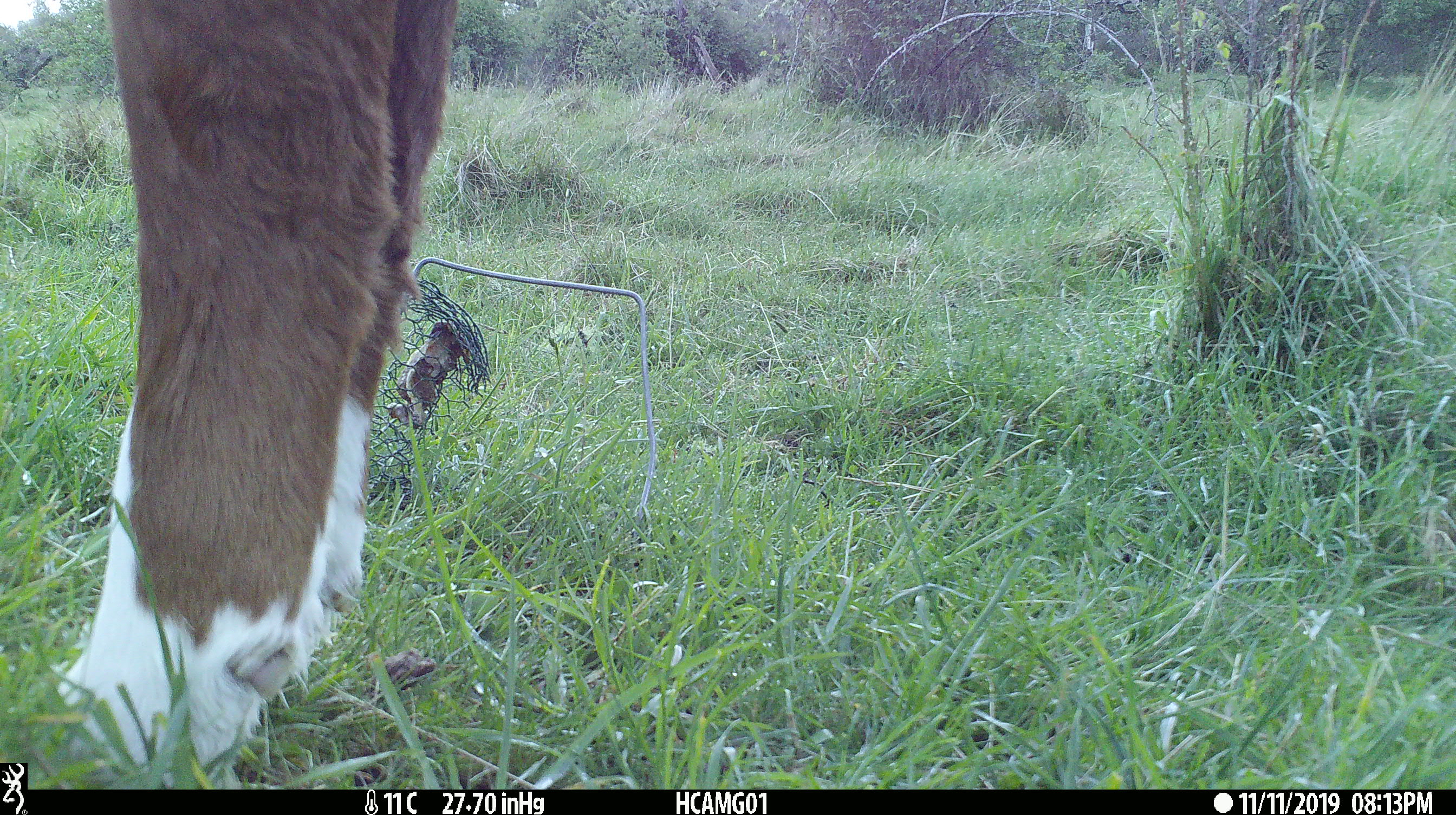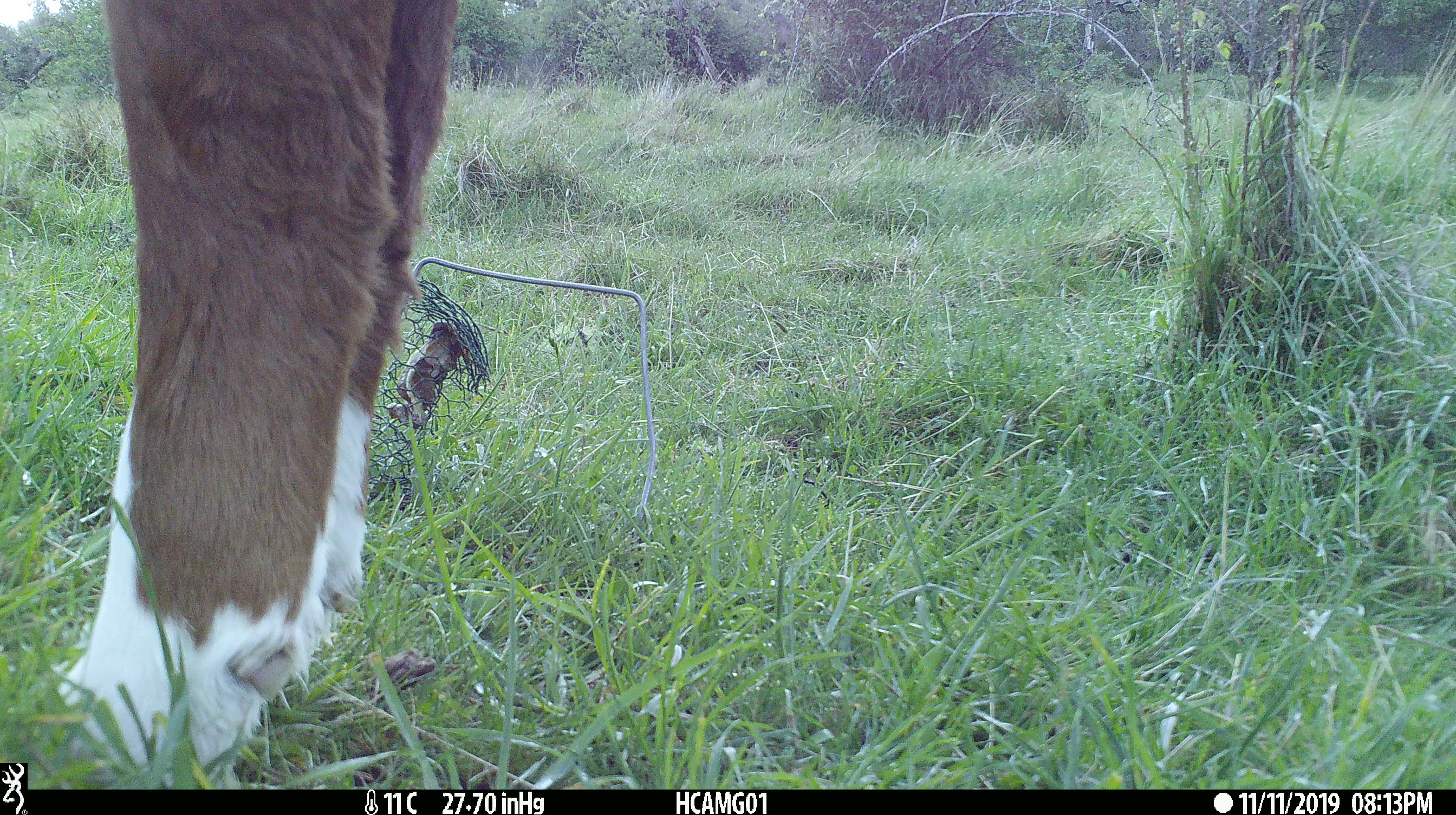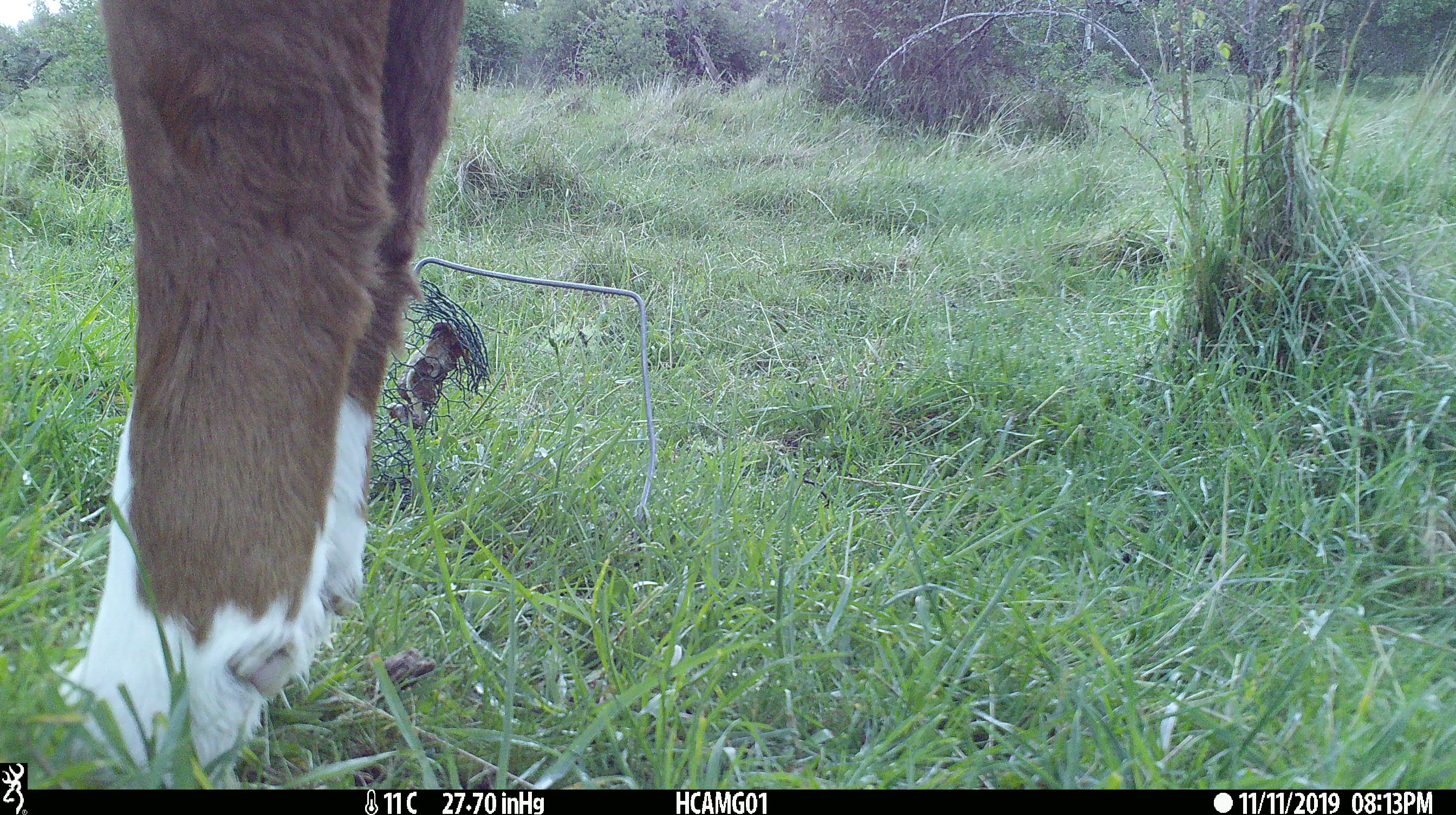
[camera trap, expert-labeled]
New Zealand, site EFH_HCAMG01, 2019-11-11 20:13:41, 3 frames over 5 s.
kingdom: Animalia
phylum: Chordata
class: Mammalia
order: Artiodactyla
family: Bovidae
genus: Bos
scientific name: Bos taurus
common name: domestic cow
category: cow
Cow (domestic cow) (Bos taurus).